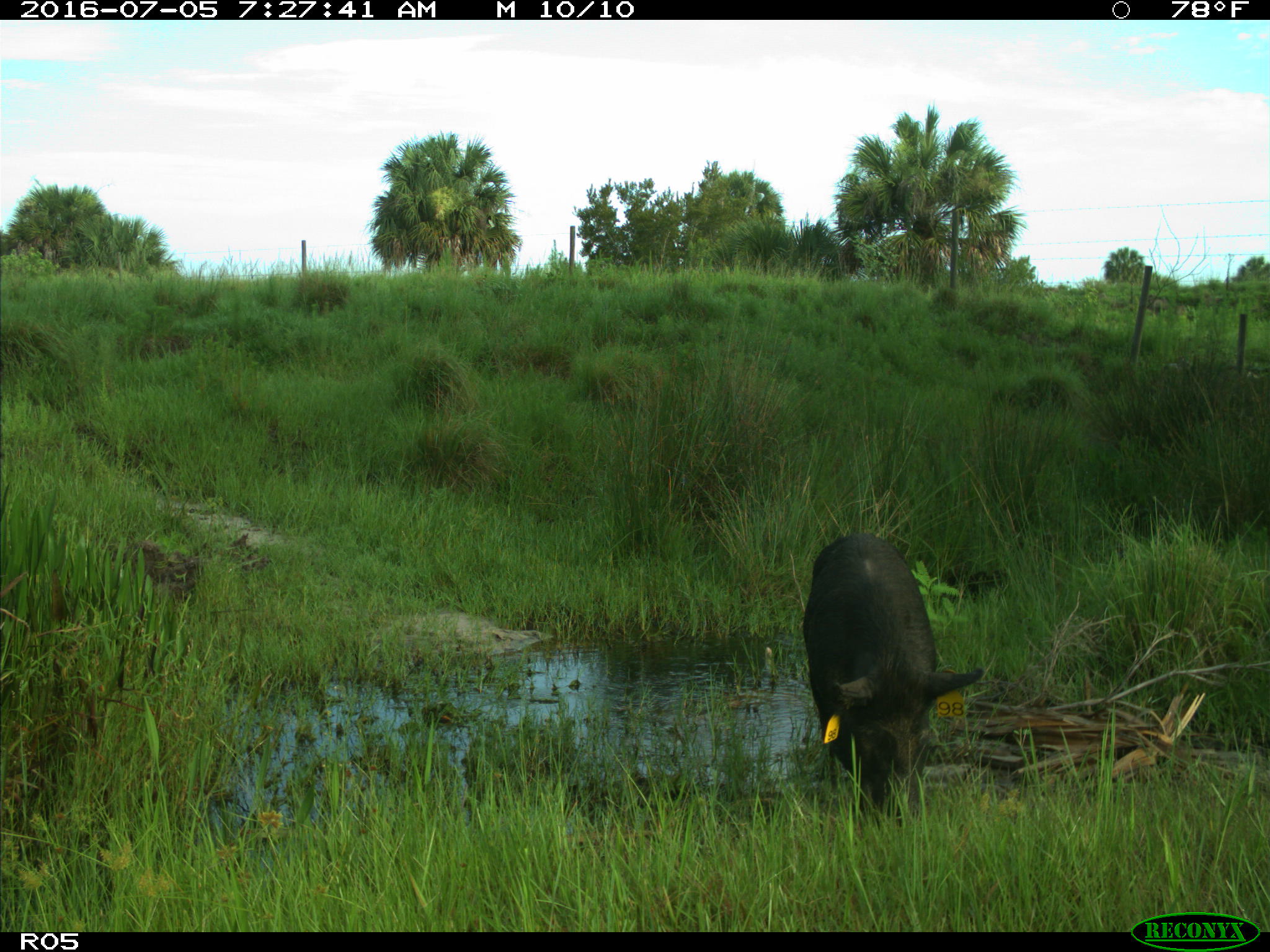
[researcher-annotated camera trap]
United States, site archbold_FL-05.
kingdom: Animalia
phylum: Chordata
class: Mammalia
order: Artiodactyla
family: Suidae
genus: Sus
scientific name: Sus scrofa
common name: wild boar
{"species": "Sus scrofa (wild boar)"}